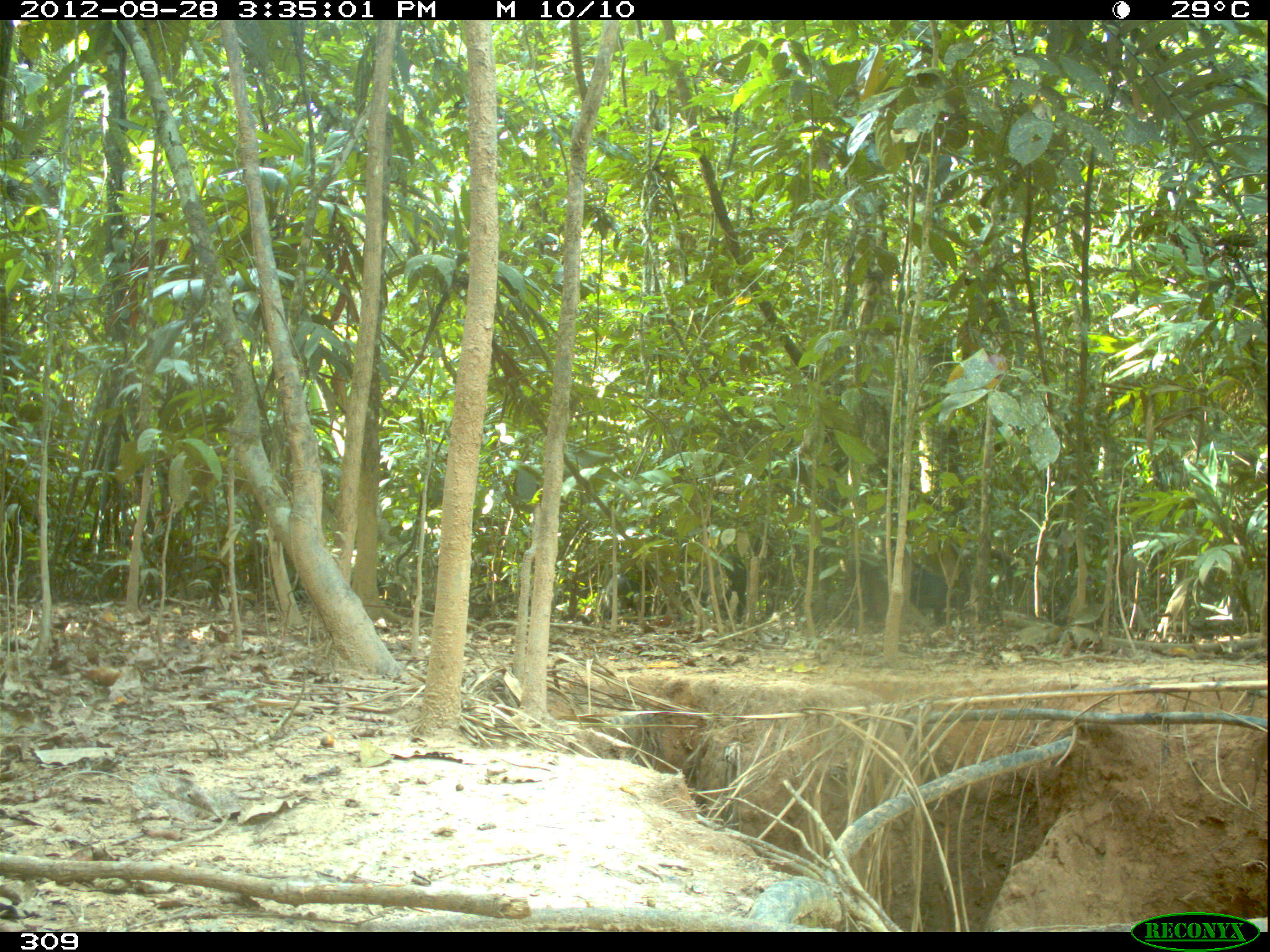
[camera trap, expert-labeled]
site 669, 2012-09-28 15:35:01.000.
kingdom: Animalia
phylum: Chordata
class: Mammalia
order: Artiodactyla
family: Tayassuidae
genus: Tayassu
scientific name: Tayassu pecari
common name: white-lipped peccary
Tayassu pecari (white-lipped peccary).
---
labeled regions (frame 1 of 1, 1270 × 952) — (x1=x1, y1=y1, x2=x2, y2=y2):
tayassu pecari: (x1=906, y1=564, x2=967, y2=628); (x1=699, y1=555, x2=747, y2=619); (x1=598, y1=574, x2=645, y2=618)